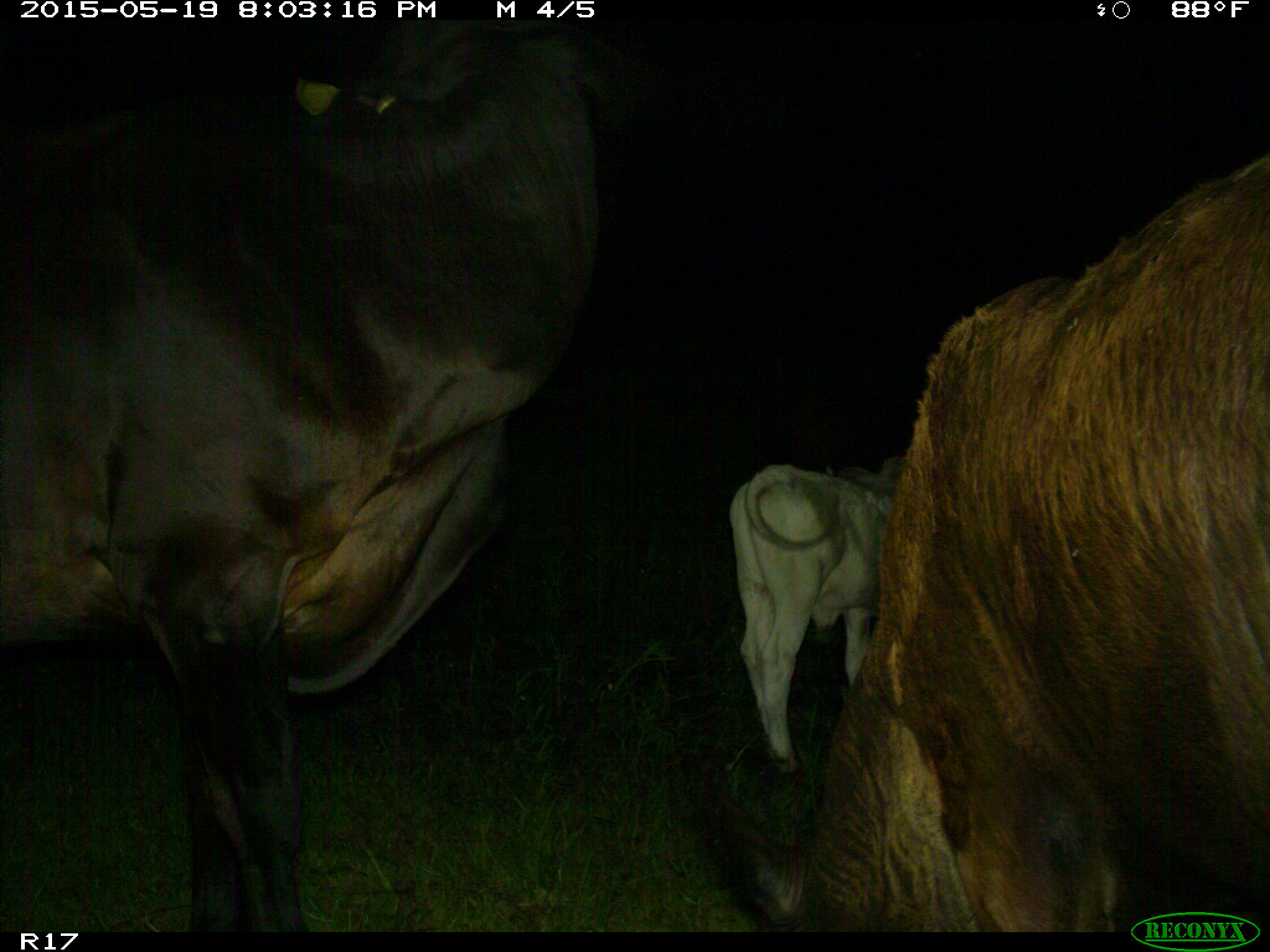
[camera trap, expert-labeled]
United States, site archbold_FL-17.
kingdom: Animalia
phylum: Chordata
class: Mammalia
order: Artiodactyla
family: Bovidae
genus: Bos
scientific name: Bos taurus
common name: domestic cow